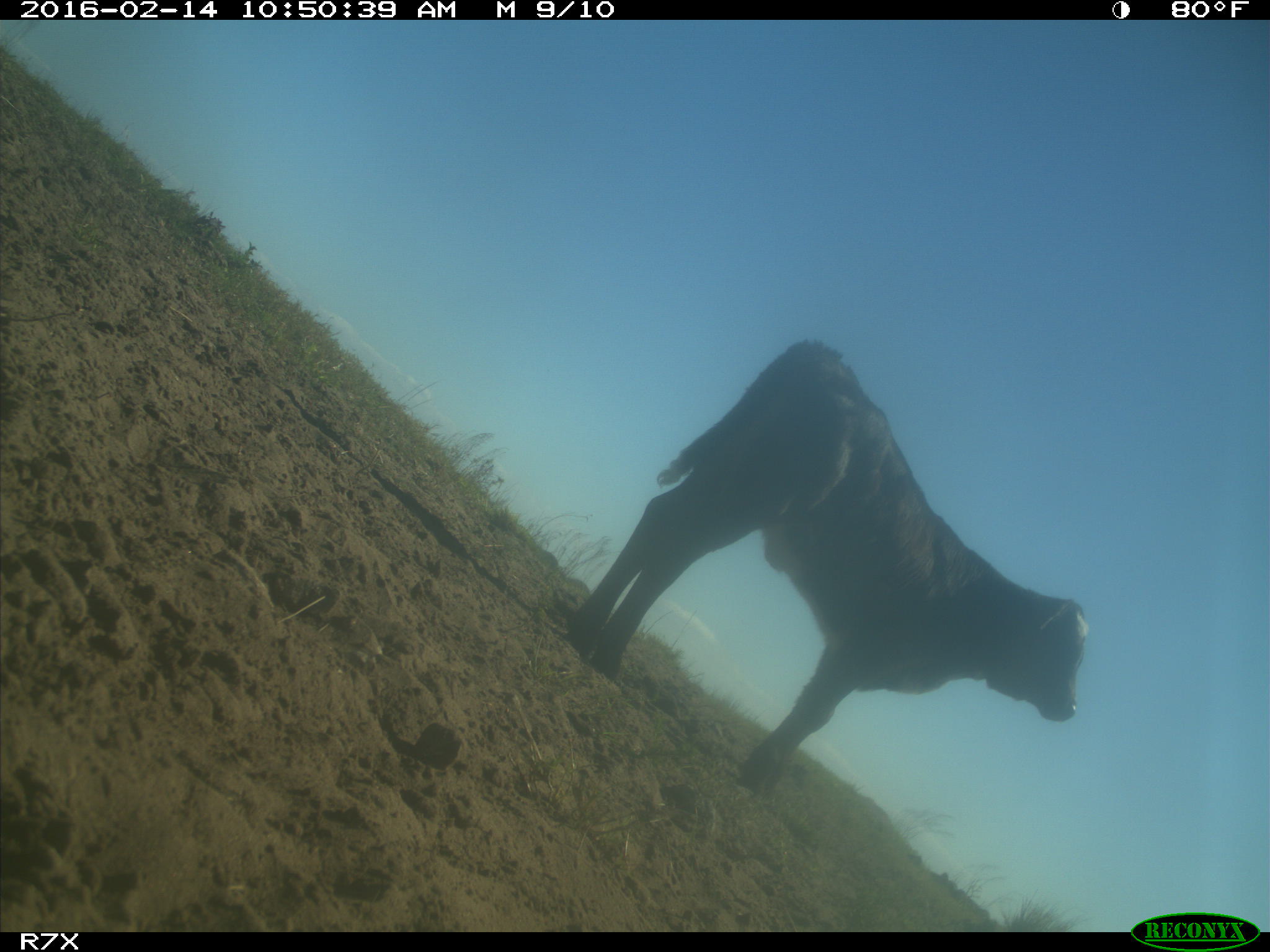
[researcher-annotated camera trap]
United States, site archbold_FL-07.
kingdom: Animalia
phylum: Chordata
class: Mammalia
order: Artiodactyla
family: Bovidae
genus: Bos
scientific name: Bos taurus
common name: domestic cow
Bos taurus (domestic cow).